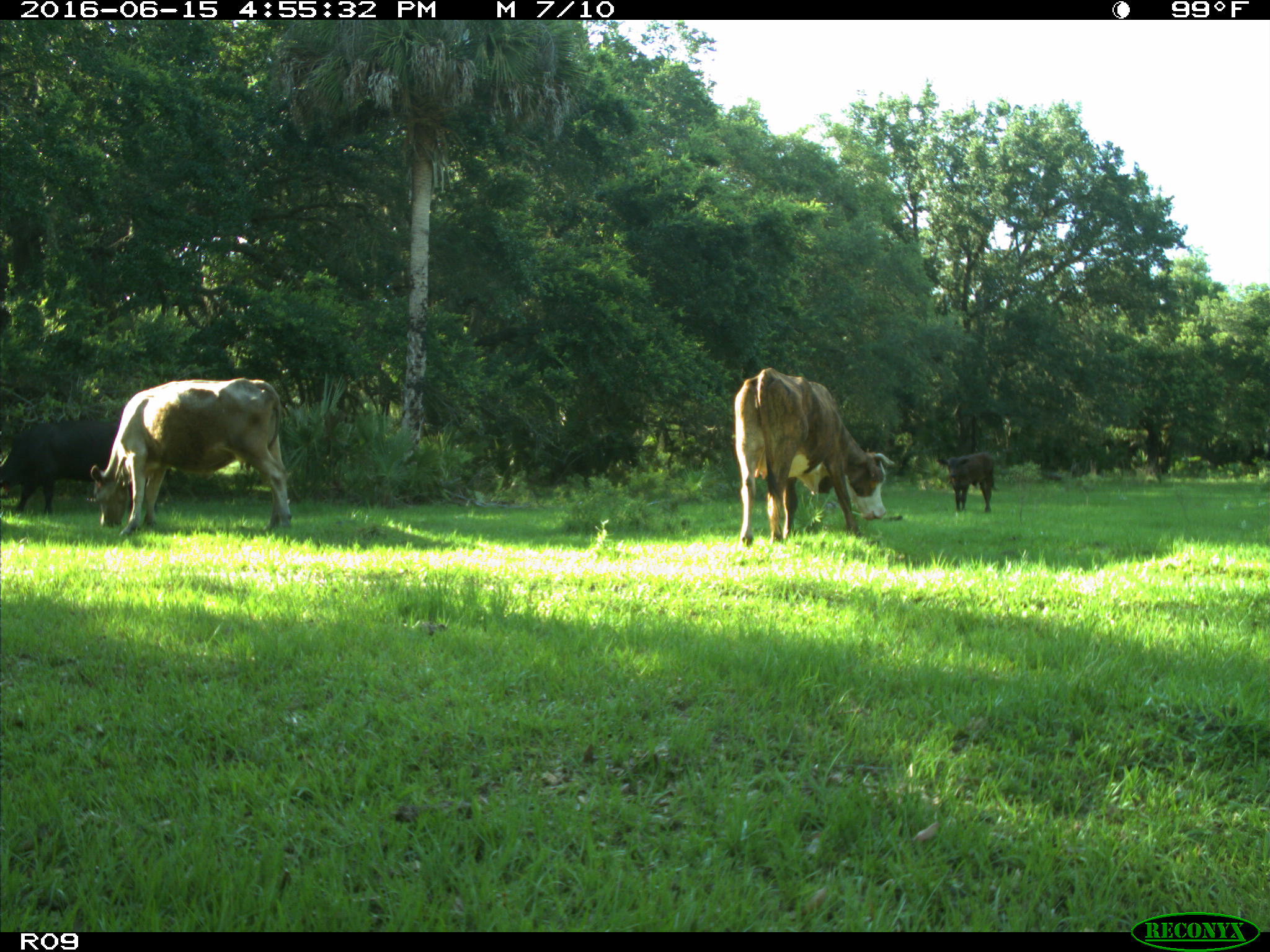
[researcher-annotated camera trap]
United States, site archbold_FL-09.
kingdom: Animalia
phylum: Chordata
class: Mammalia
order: Artiodactyla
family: Bovidae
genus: Bos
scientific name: Bos taurus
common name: domestic cow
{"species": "Bos taurus (domestic cow)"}